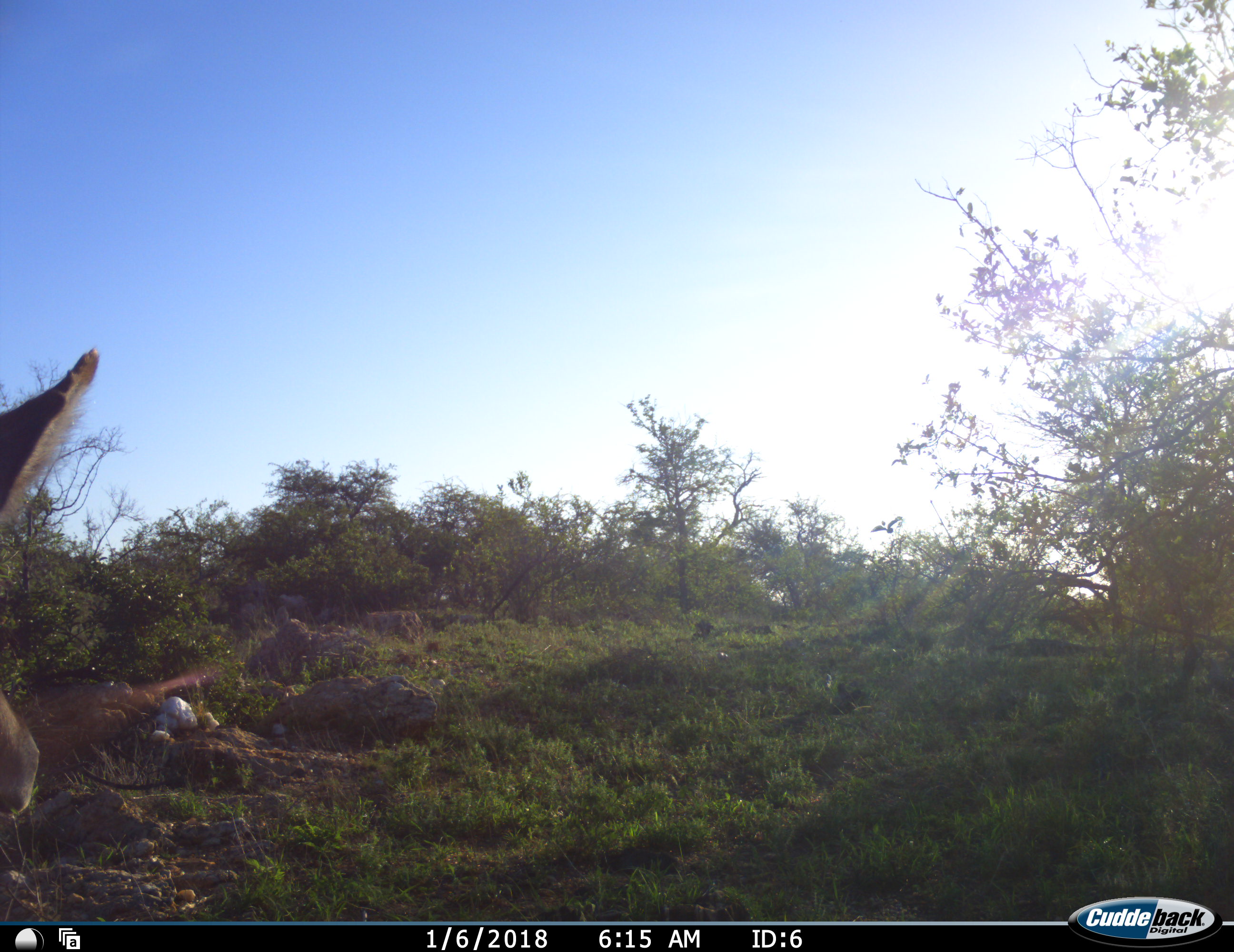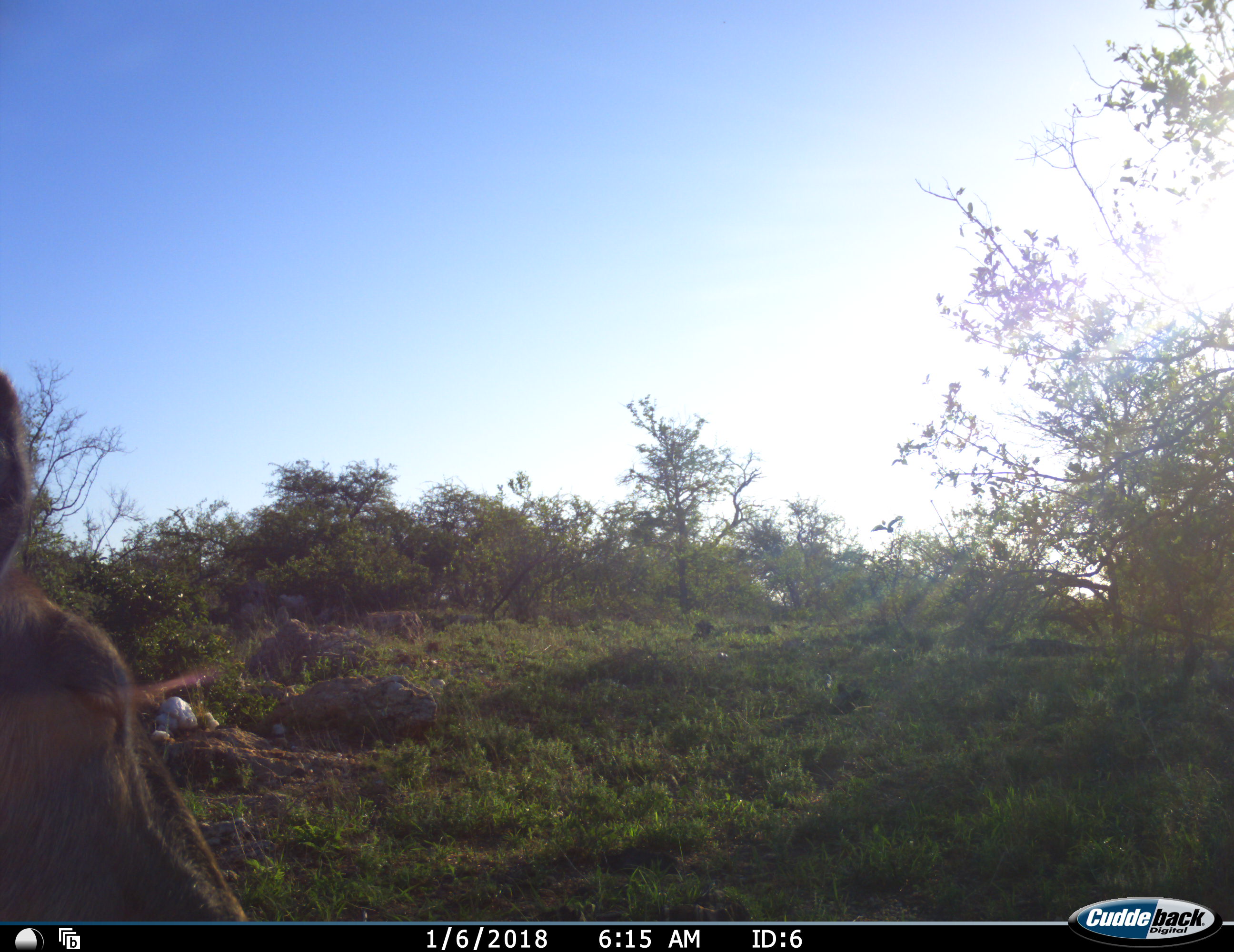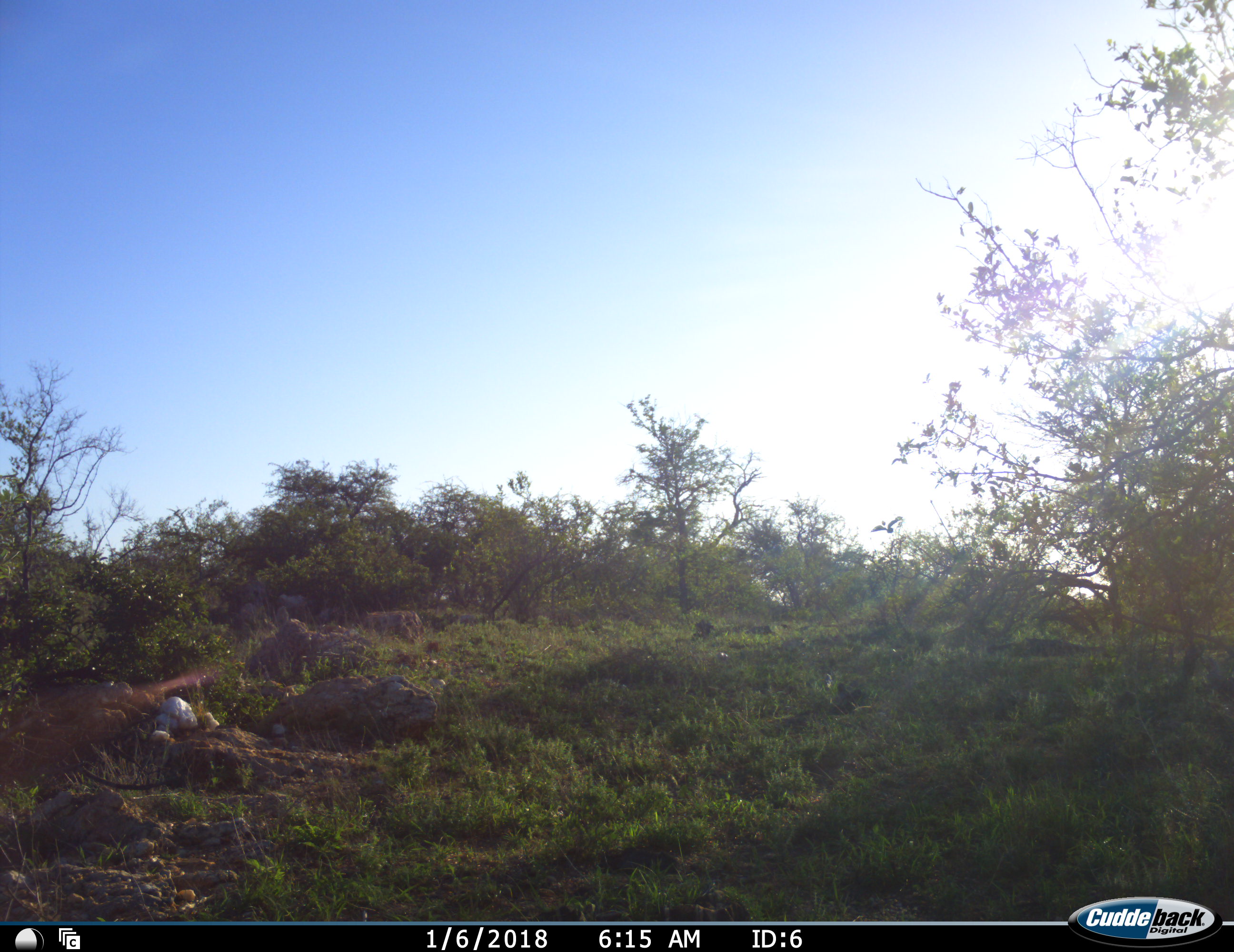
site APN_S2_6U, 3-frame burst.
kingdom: Animalia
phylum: Chordata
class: Mammalia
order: Artiodactyla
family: Bovidae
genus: Tragelaphus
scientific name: Tragelaphus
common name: kudu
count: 1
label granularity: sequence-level